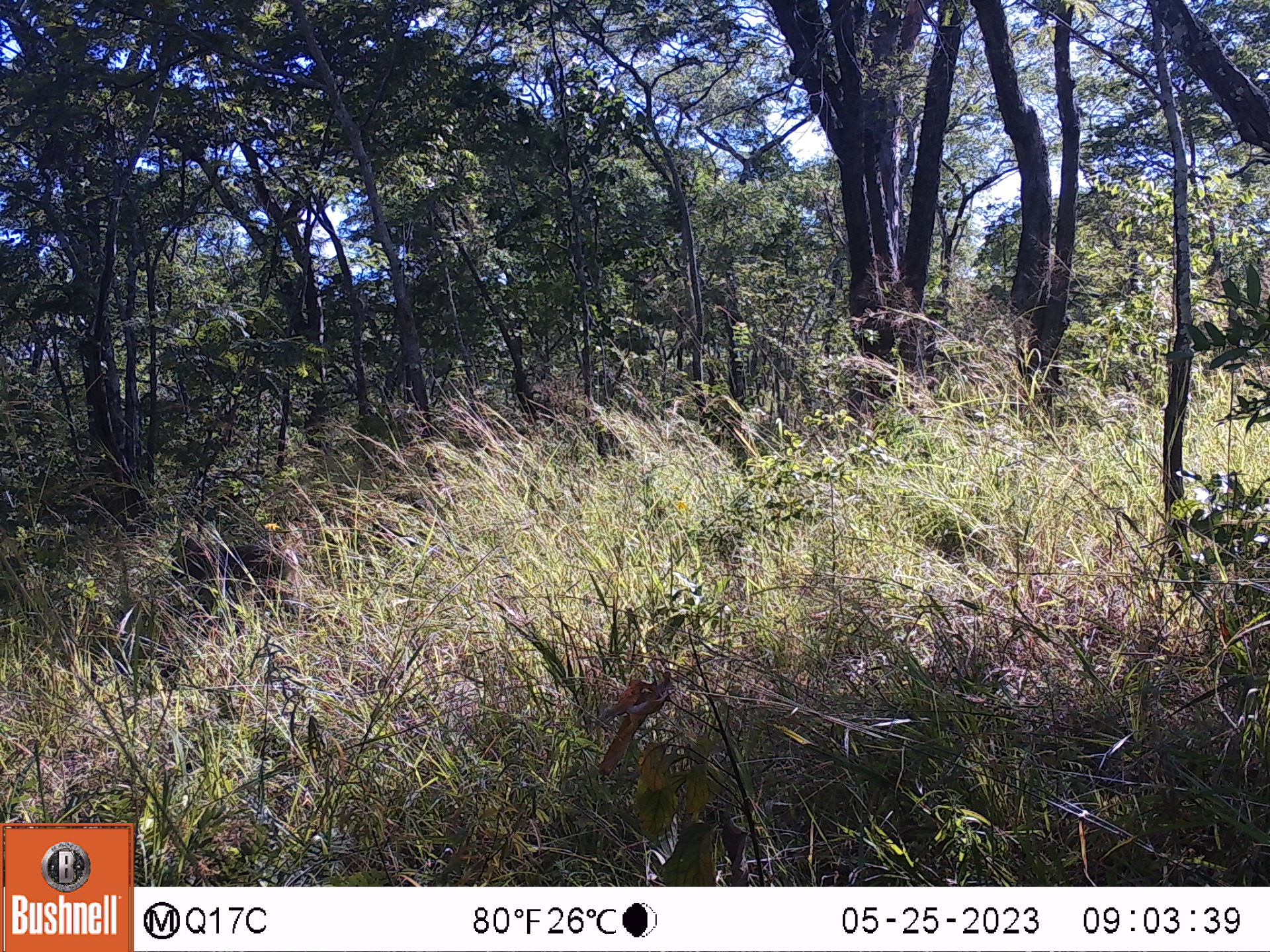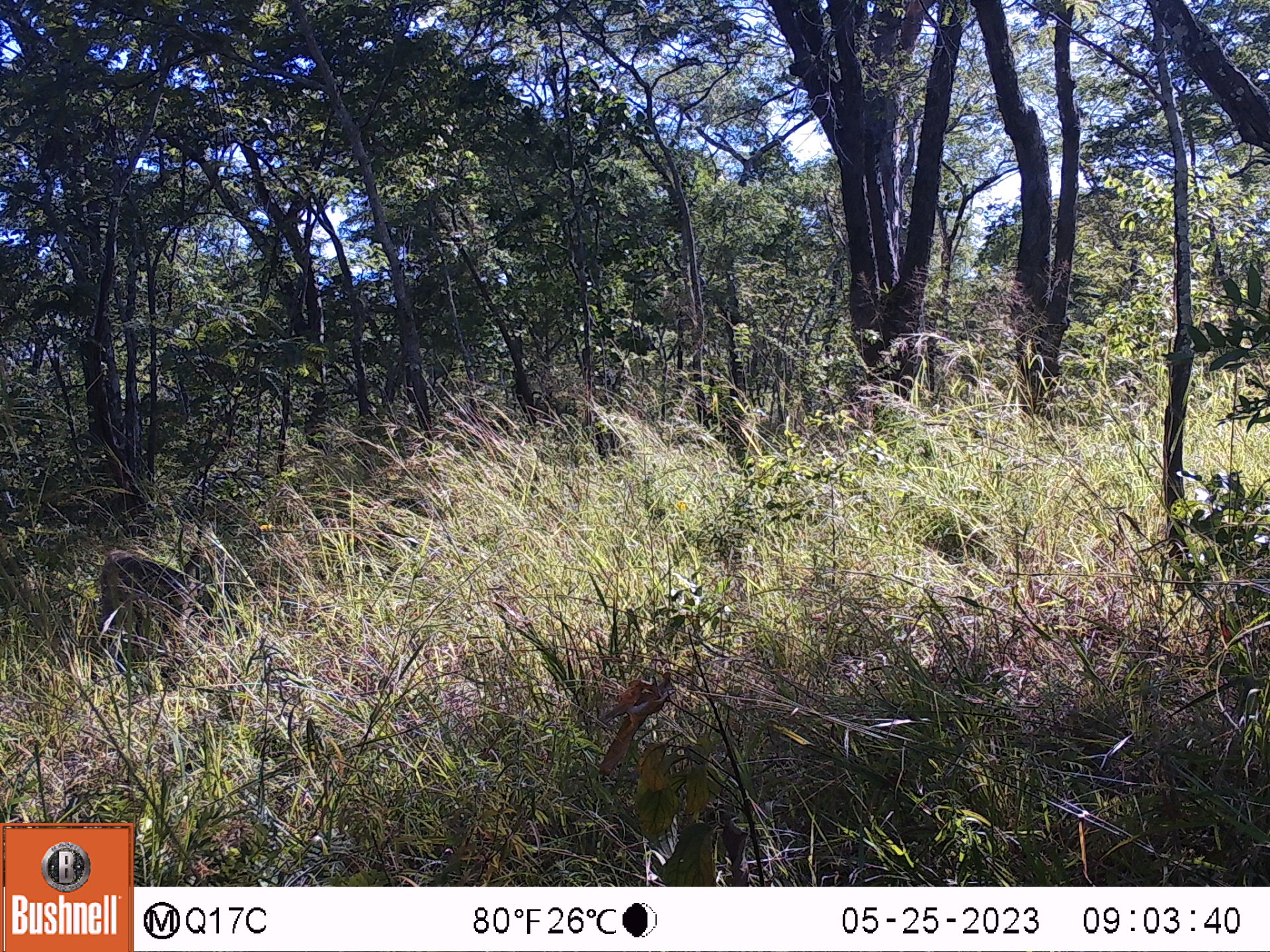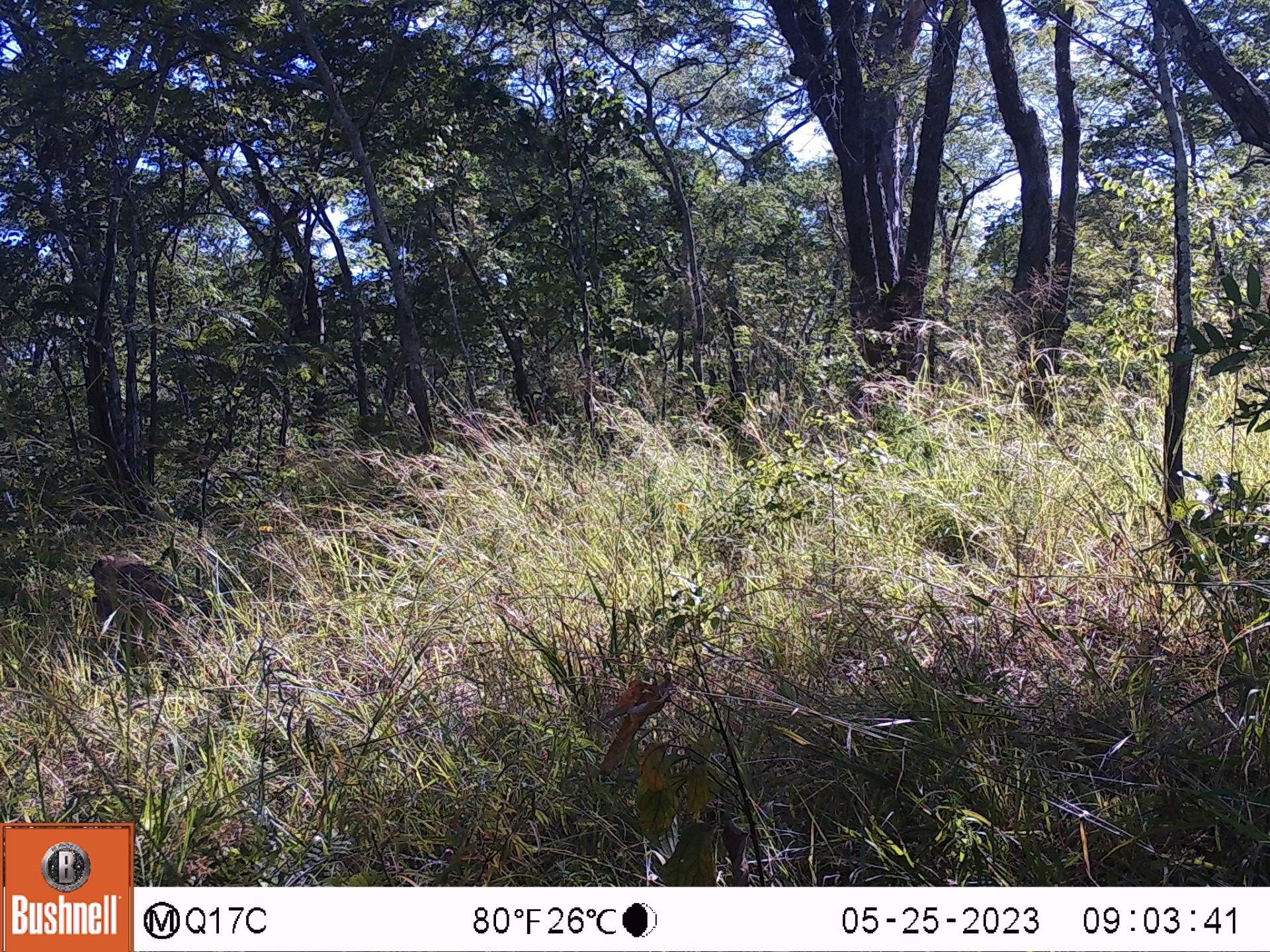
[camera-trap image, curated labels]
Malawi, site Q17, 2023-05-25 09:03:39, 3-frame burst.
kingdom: Animalia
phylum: Chordata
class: Mammalia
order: Primates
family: Cercopithecidae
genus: Papio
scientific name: Papio cynocephalus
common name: yellow baboon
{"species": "yellow baboon (Papio cynocephalus)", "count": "1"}